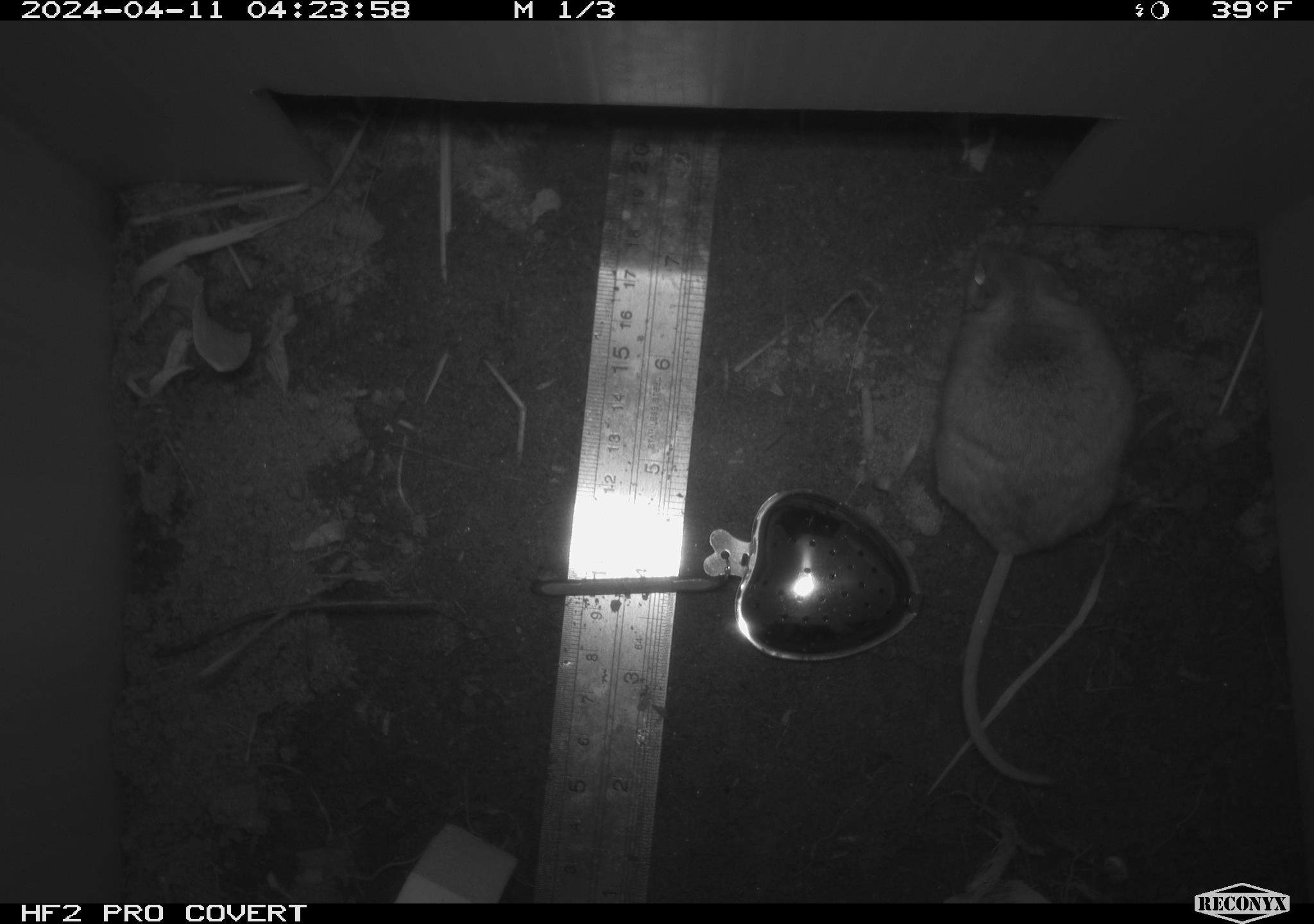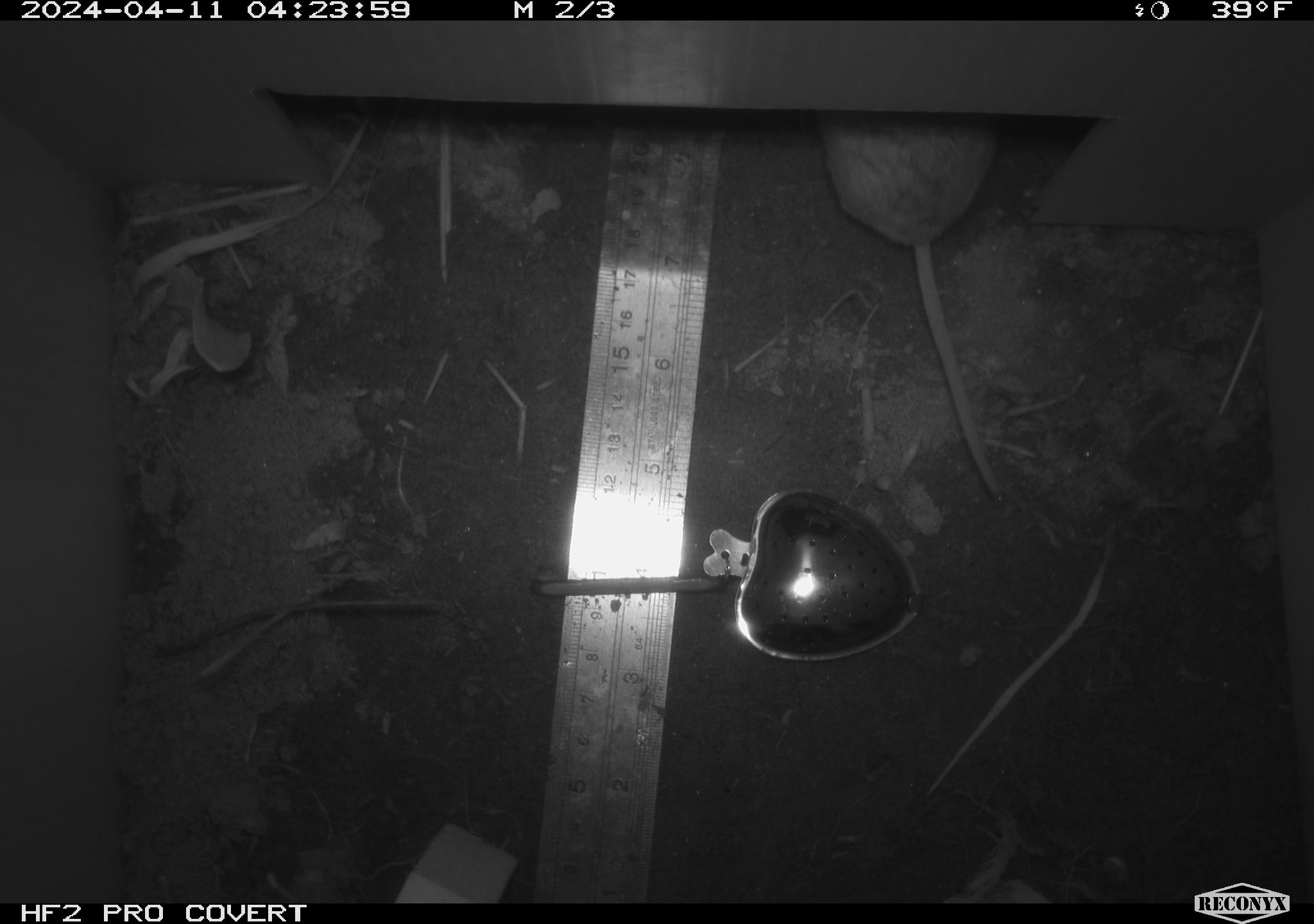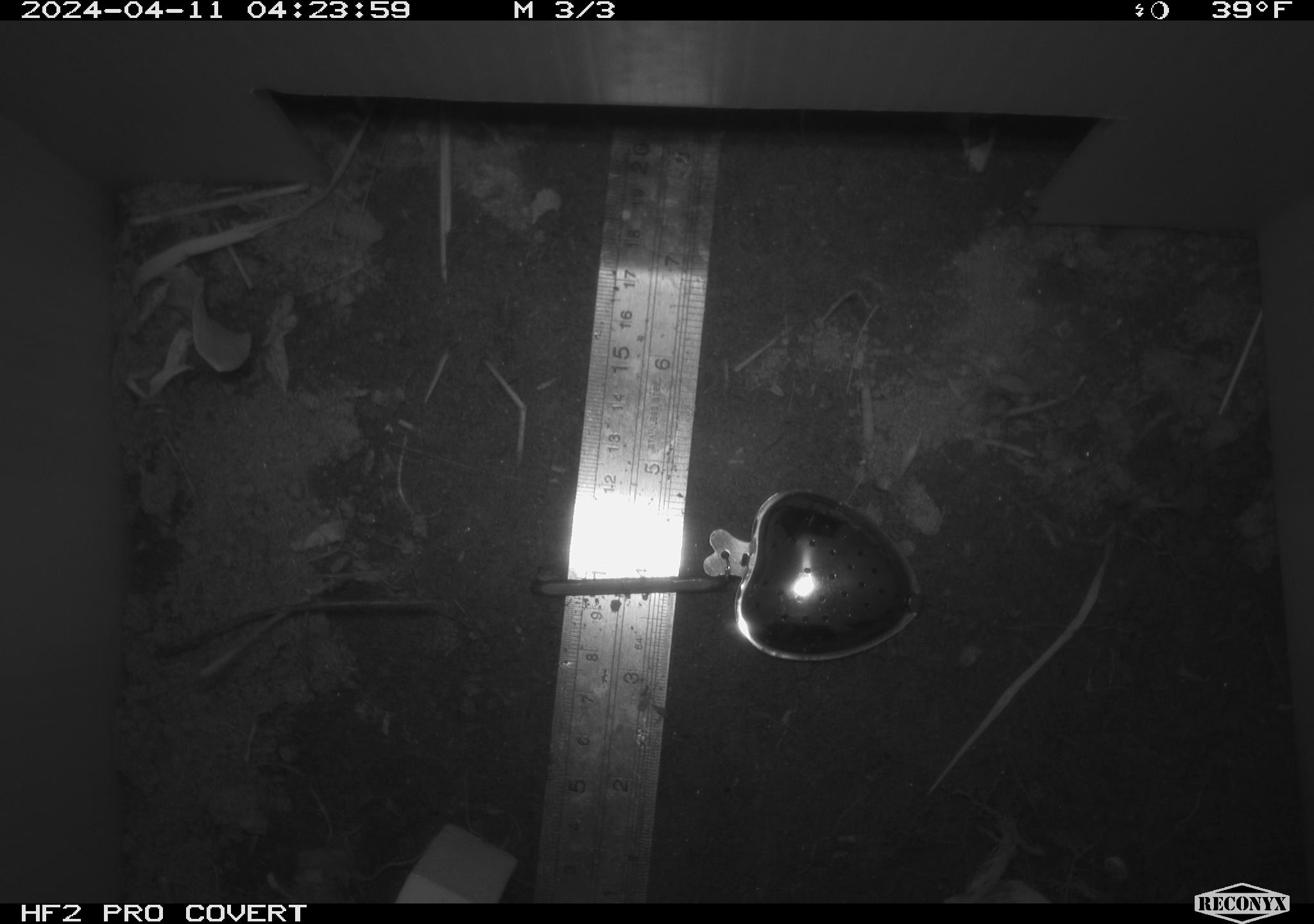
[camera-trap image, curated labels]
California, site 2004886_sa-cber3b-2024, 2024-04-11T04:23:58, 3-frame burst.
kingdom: Animalia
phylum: Chordata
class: Mammalia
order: Rodentia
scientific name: Rodentia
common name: mouse species